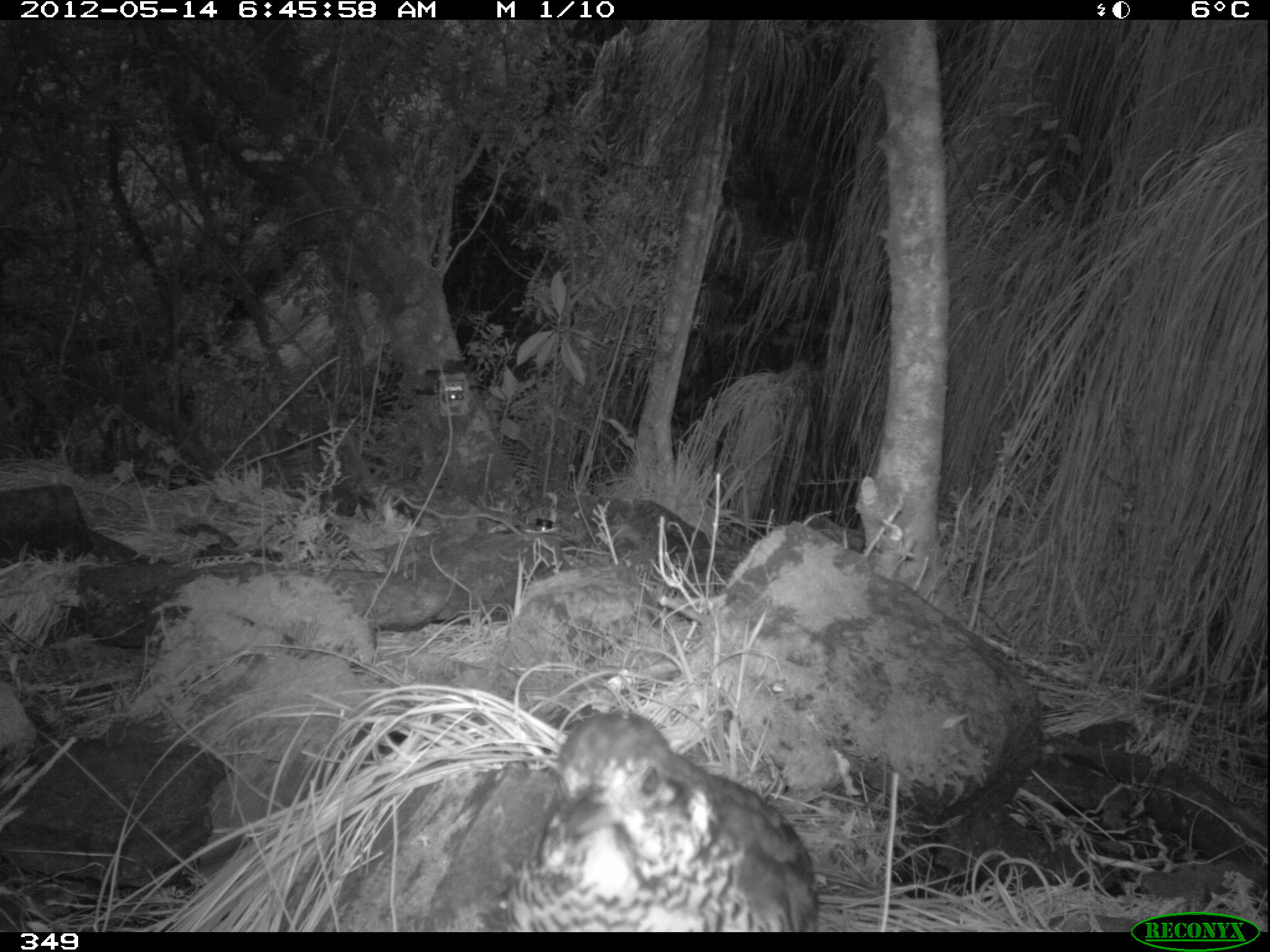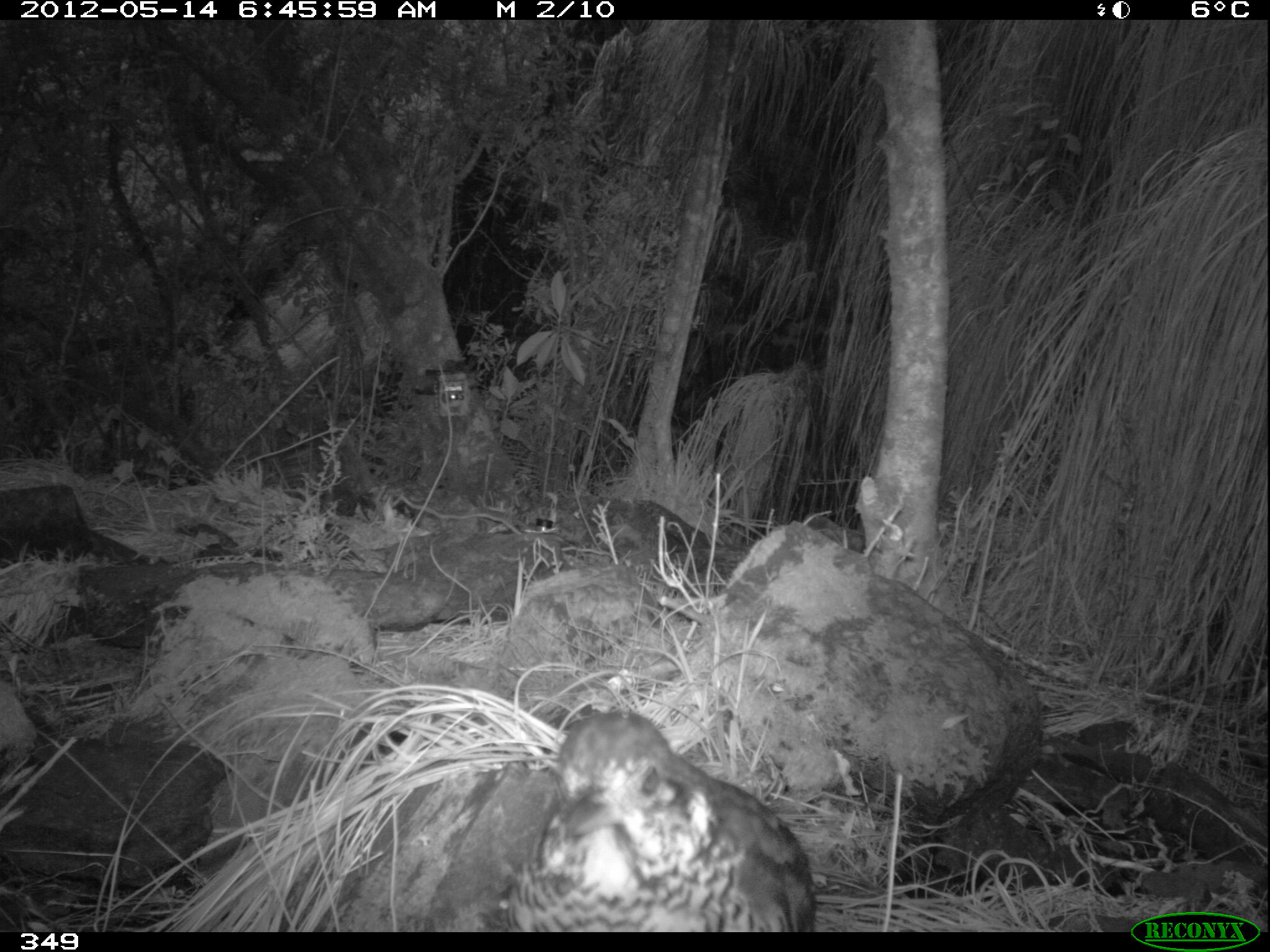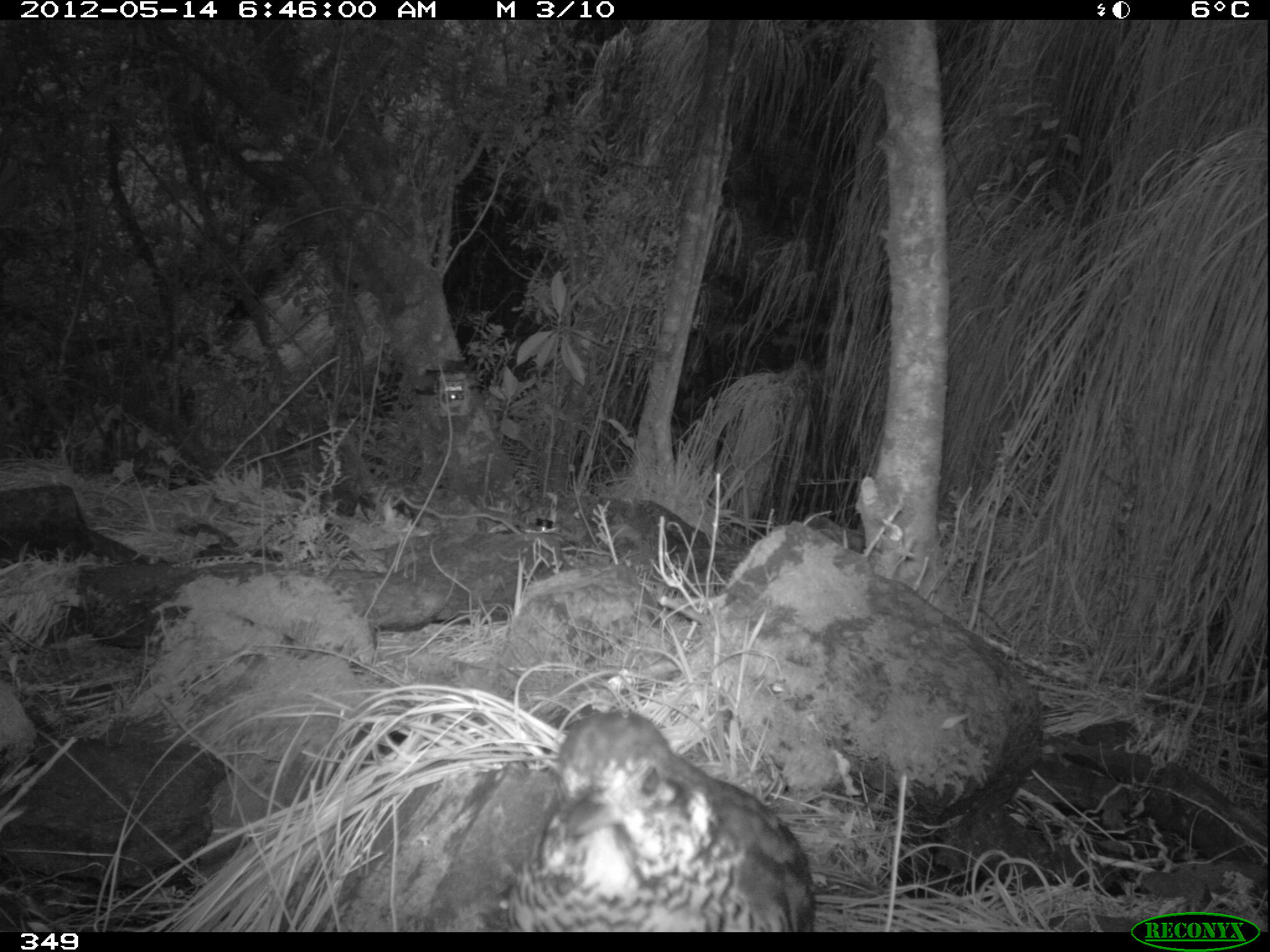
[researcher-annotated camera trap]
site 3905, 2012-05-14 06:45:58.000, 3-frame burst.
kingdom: Animalia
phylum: Chordata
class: Aves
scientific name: Aves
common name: bird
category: unknown bird